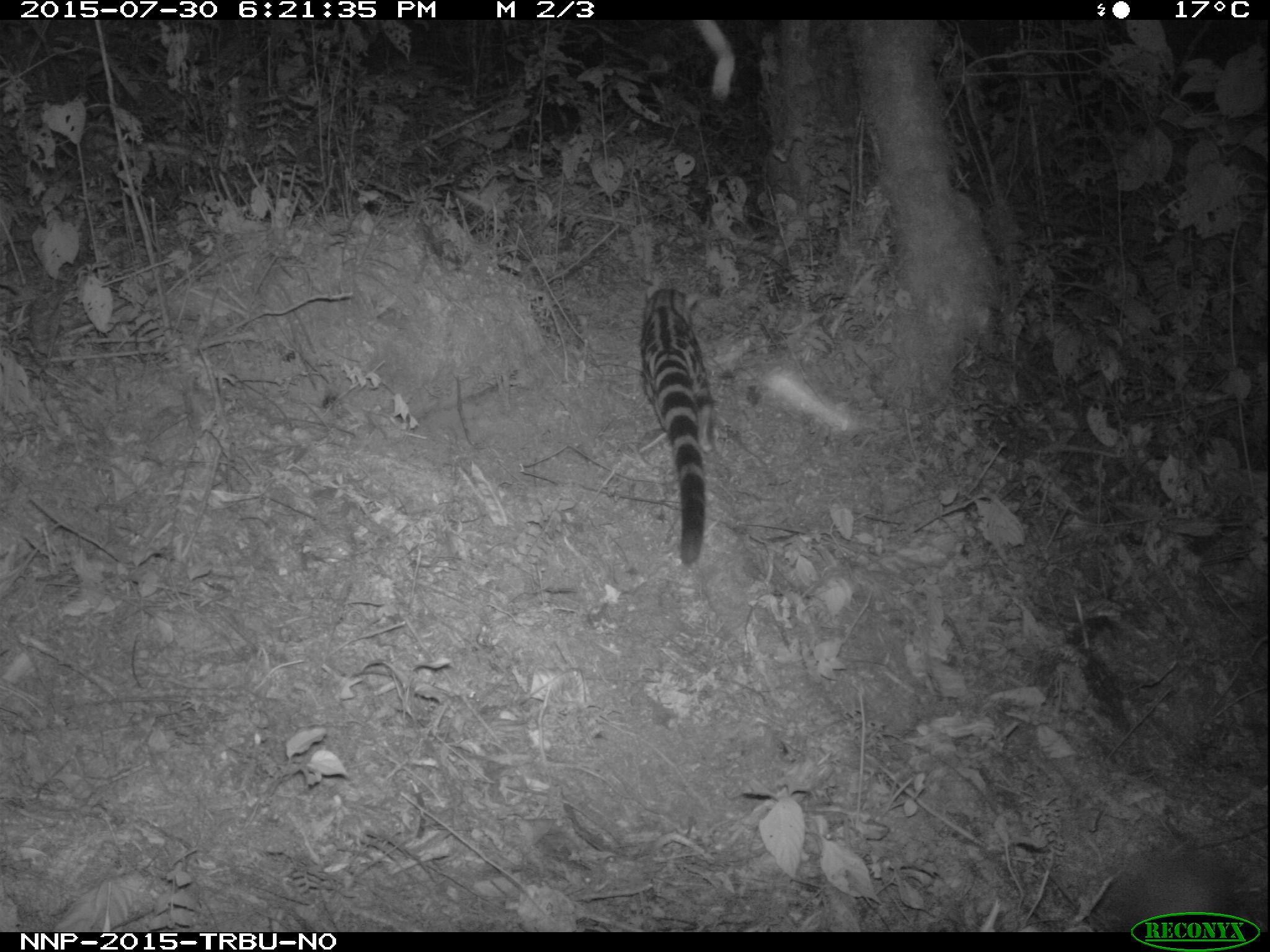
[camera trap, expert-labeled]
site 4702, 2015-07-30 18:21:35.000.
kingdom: Animalia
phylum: Chordata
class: Mammalia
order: Carnivora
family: Viverridae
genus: Genetta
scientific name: Genetta servalina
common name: servaline genet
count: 1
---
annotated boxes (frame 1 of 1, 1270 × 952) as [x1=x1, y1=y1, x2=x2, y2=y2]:
genetta servalina: [x1=637, y1=284, x2=714, y2=565]